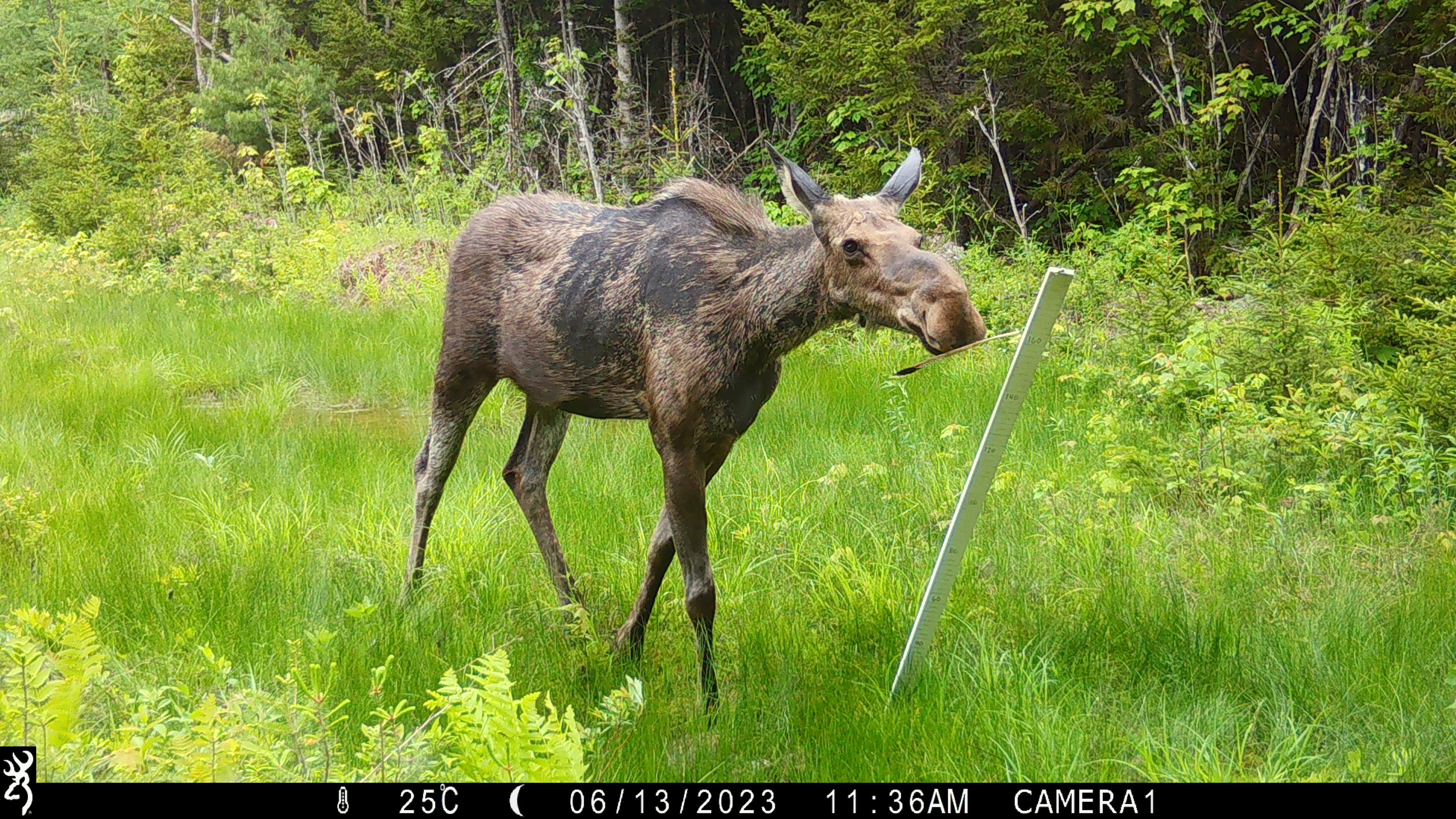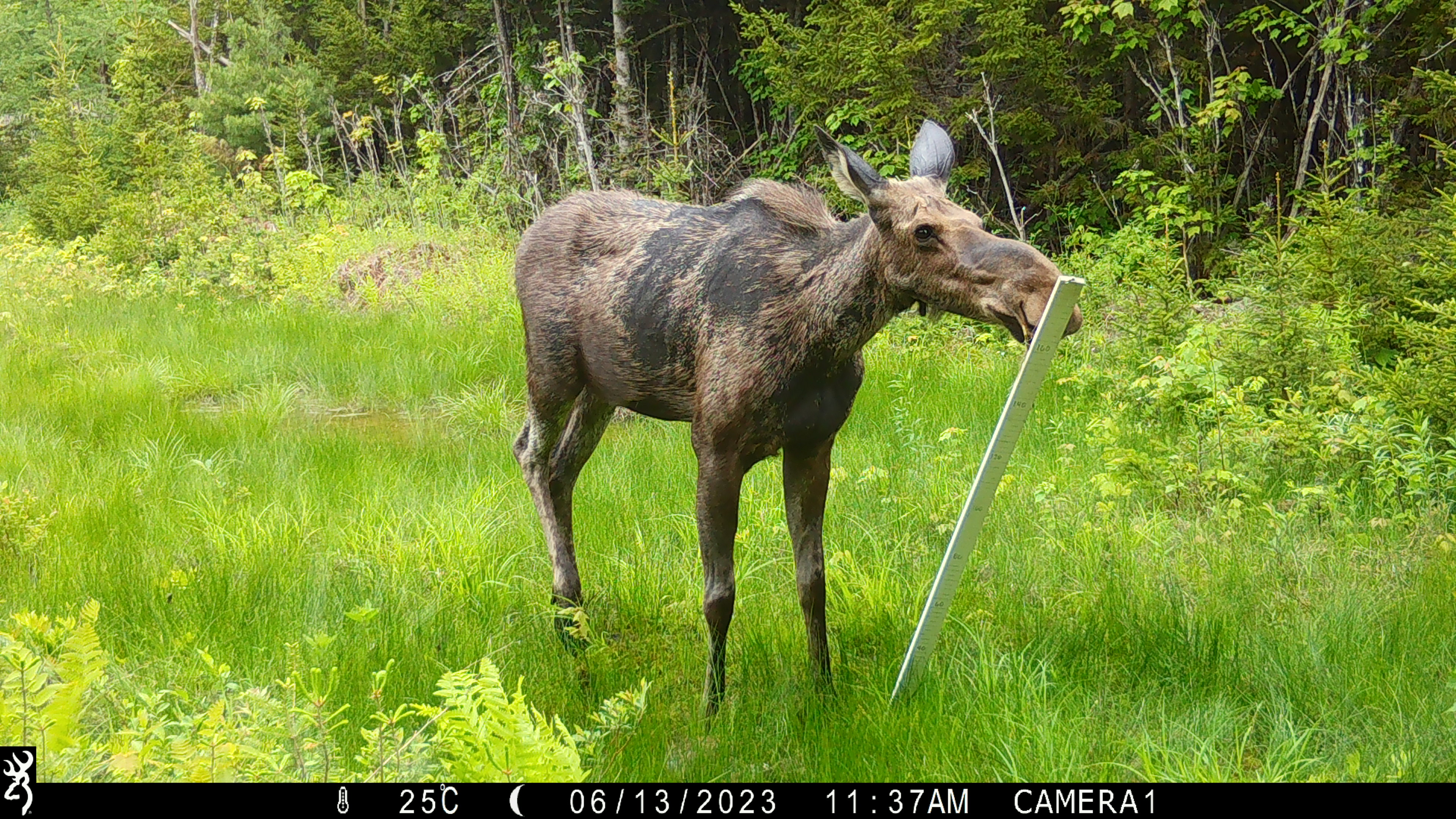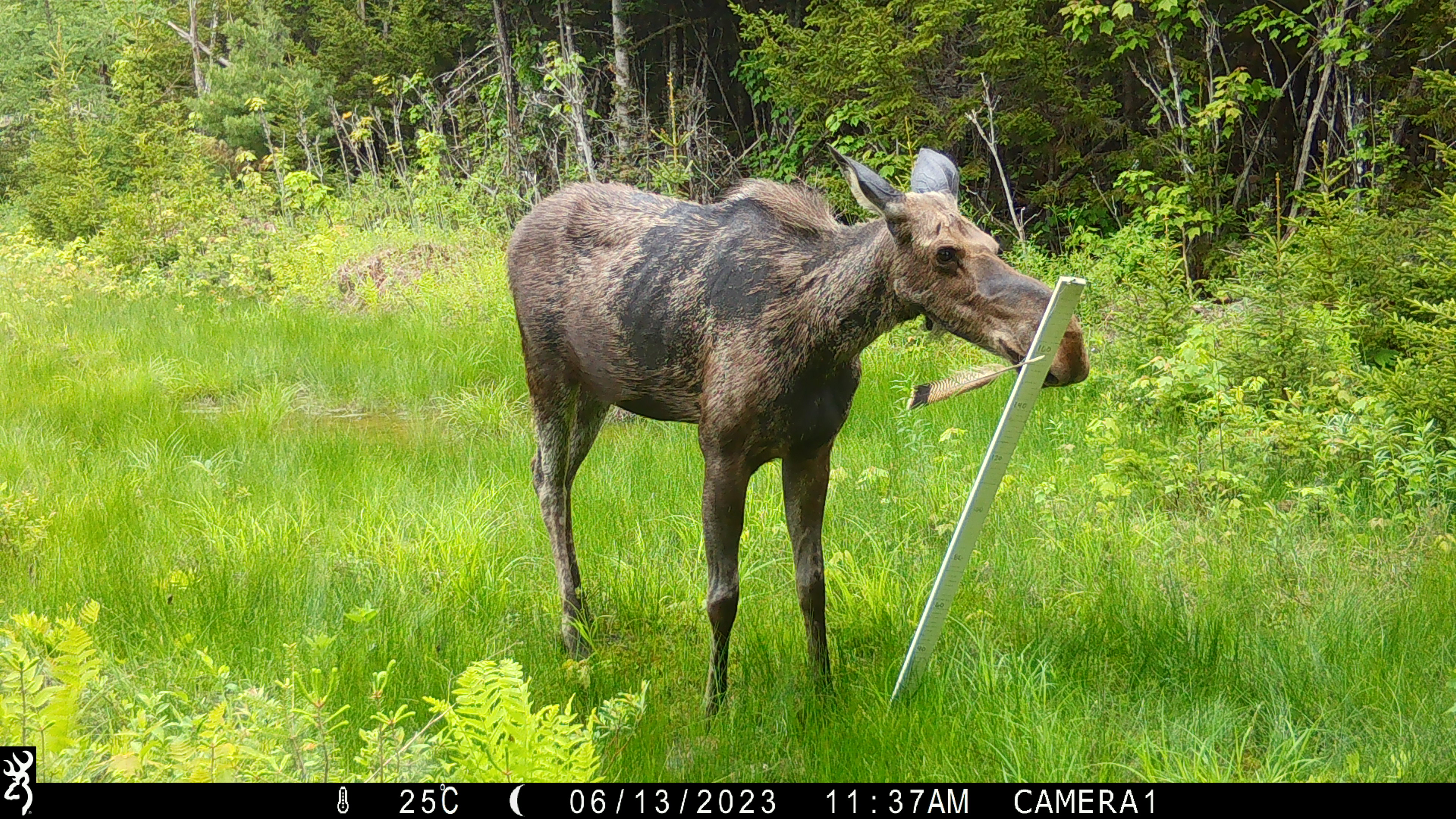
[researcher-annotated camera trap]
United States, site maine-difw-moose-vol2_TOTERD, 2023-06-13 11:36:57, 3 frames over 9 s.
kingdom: Animalia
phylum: Chordata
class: Mammalia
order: Artiodactyla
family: Cervidae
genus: Alces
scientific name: Alces alces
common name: moose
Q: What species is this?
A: Moose (Alces alces).